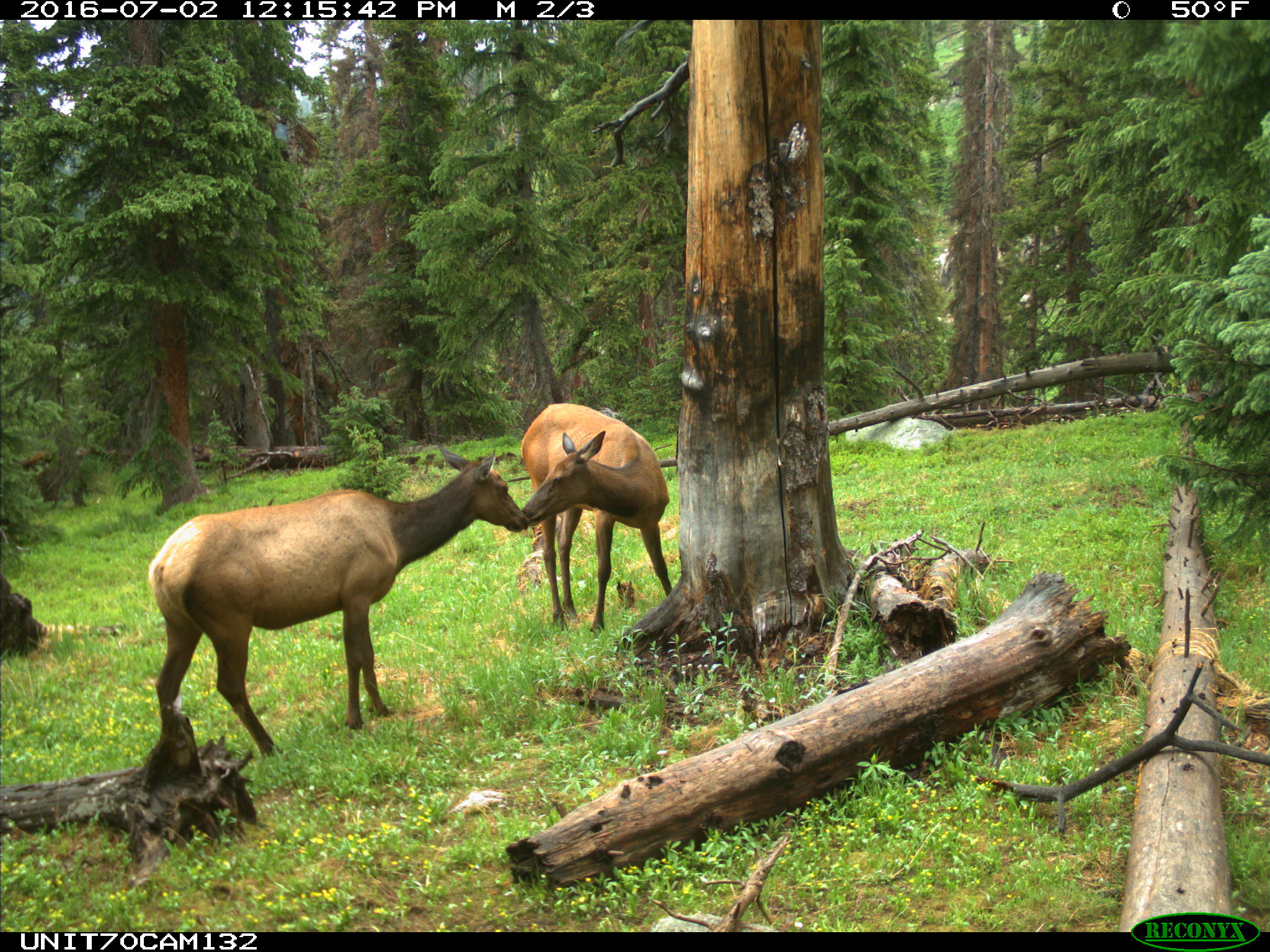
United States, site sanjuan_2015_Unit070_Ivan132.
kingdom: Animalia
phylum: Chordata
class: Mammalia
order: Artiodactyla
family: Cervidae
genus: Cervus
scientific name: Cervus elaphus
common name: red deer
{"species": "Cervus elaphus (red deer)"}